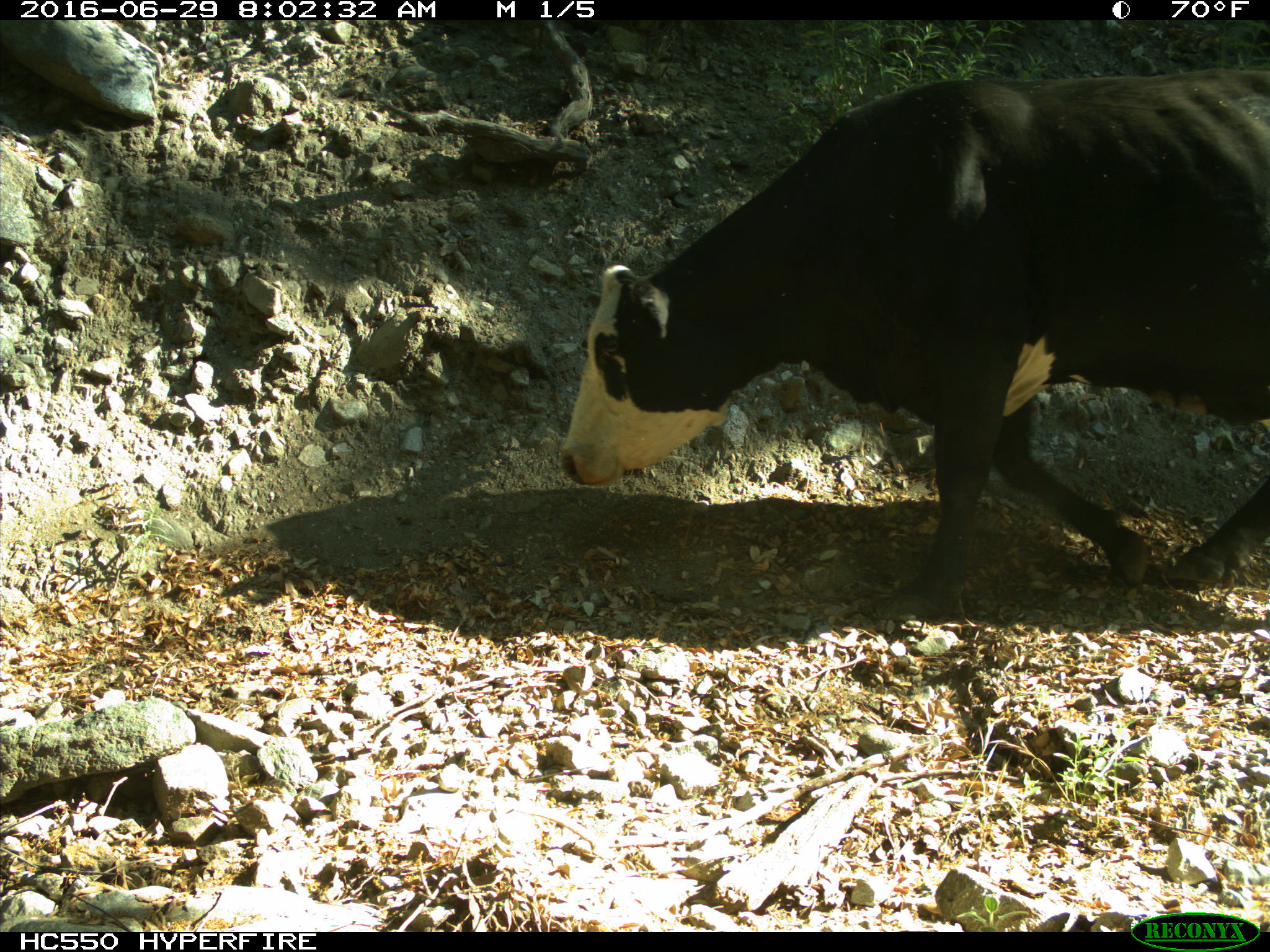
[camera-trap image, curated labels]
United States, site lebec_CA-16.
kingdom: Animalia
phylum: Chordata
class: Mammalia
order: Artiodactyla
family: Bovidae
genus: Bos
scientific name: Bos taurus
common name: domestic cow